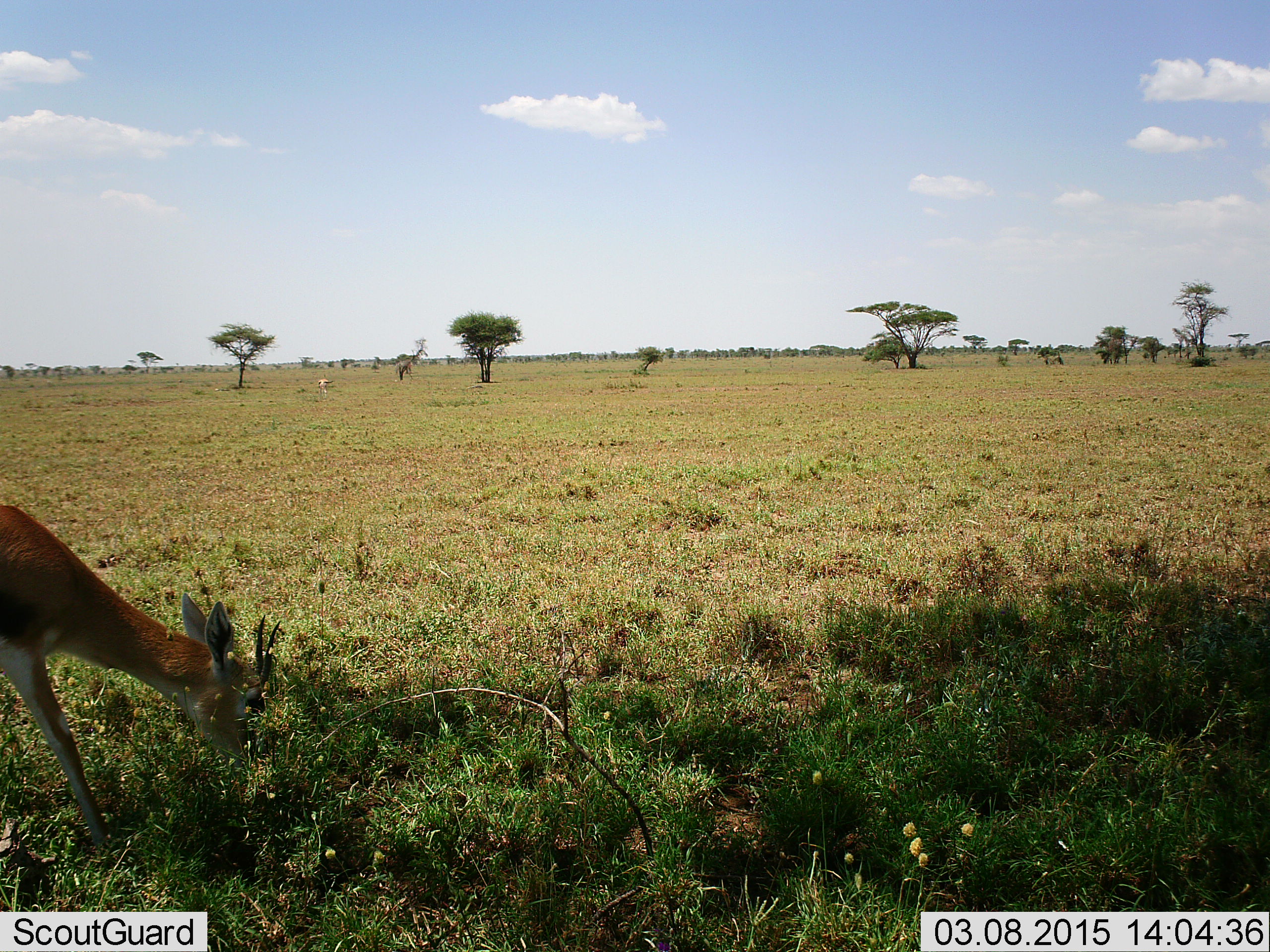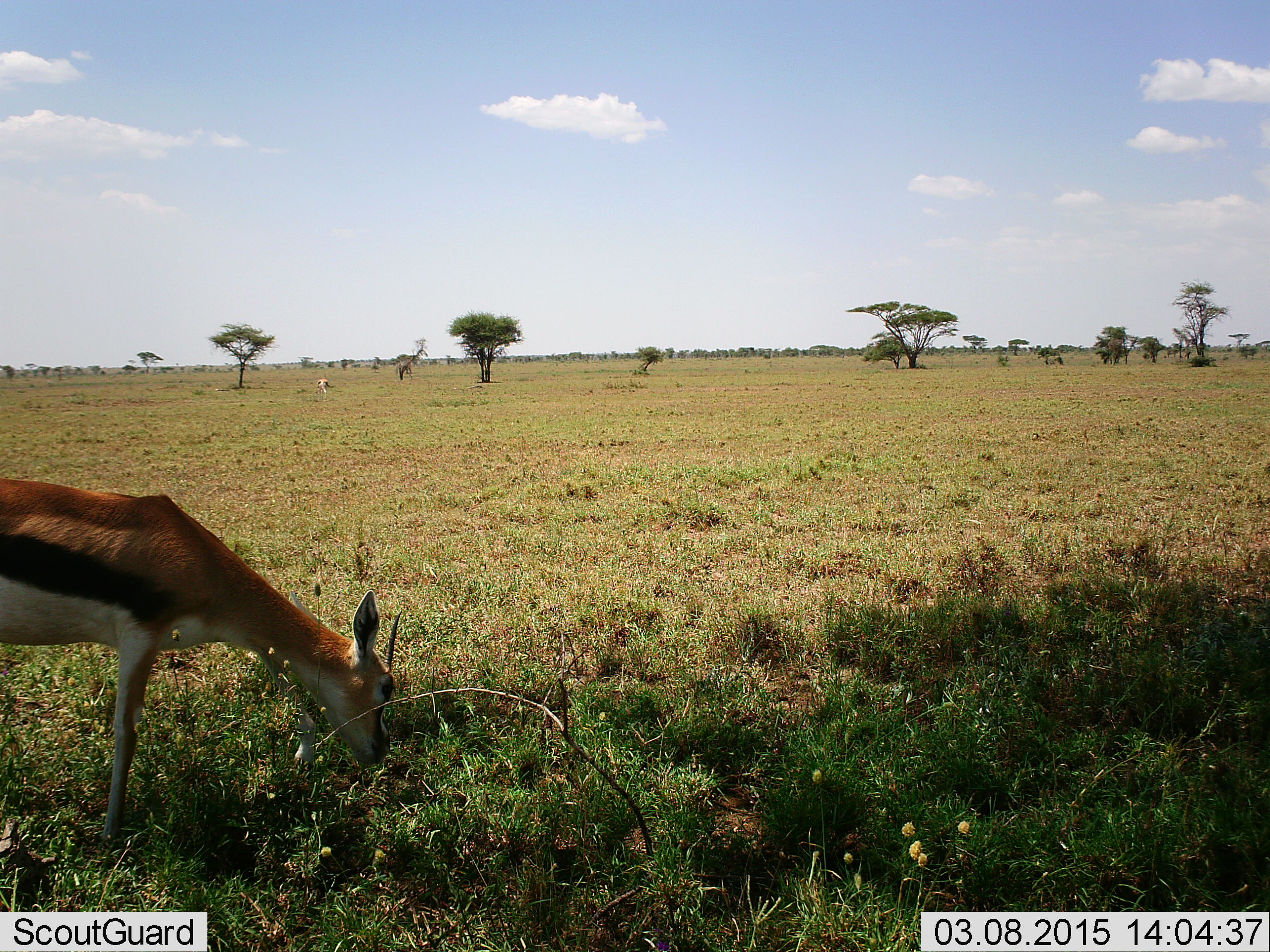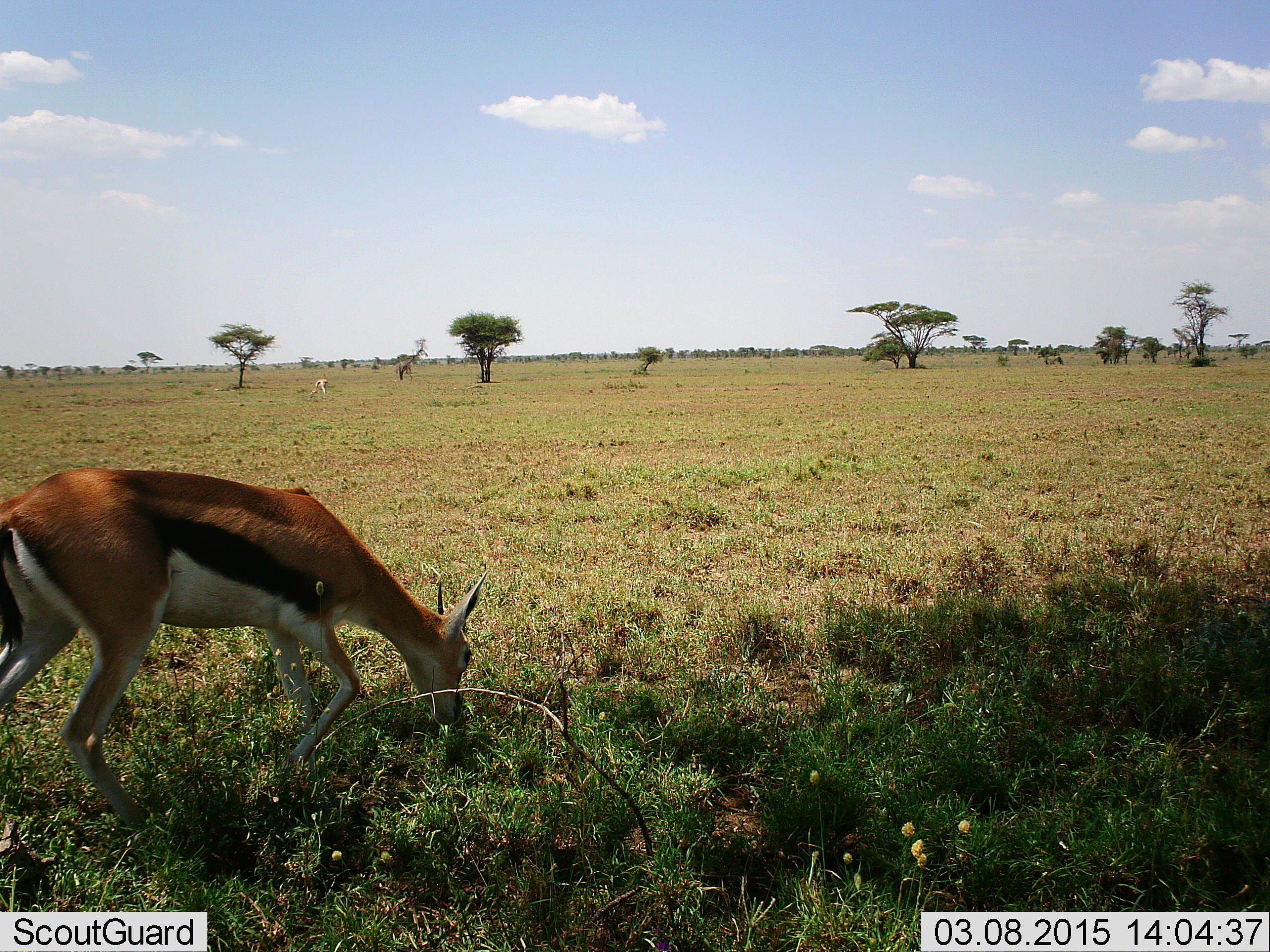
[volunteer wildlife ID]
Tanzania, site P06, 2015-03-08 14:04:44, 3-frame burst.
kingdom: Animalia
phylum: Chordata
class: Mammalia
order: Artiodactyla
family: Bovidae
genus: Eudorcas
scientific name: Eudorcas thomsonii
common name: thomson's gazelle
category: gazellethomsons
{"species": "gazellethomsons (thomson's gazelle) (Eudorcas thomsonii)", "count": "1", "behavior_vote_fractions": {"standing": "10%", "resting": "0%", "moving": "30%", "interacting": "0%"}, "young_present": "0%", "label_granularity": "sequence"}